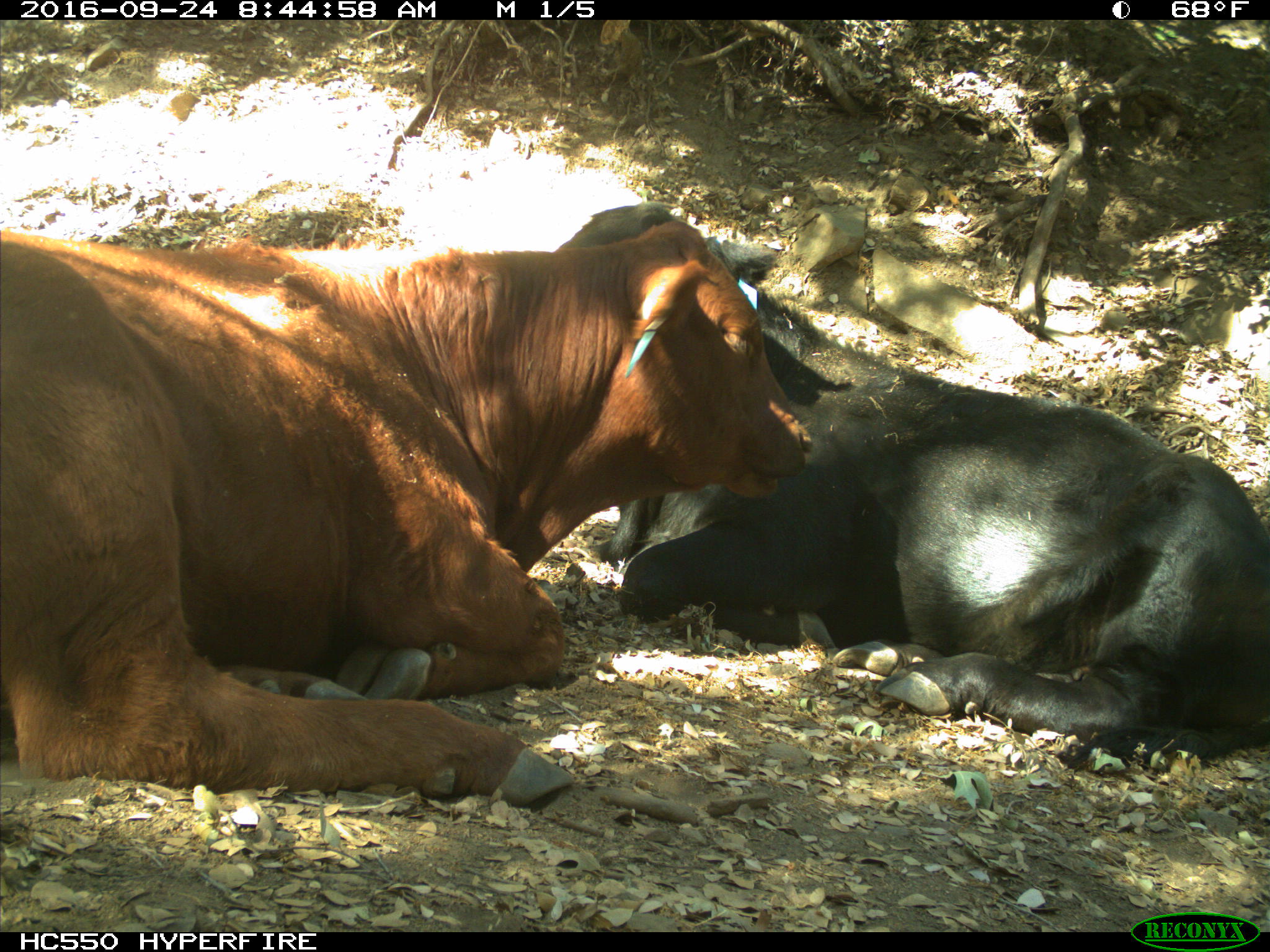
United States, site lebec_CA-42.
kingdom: Animalia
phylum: Chordata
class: Mammalia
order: Artiodactyla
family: Bovidae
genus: Bos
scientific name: Bos taurus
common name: domestic cow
Bos taurus (domestic cow).